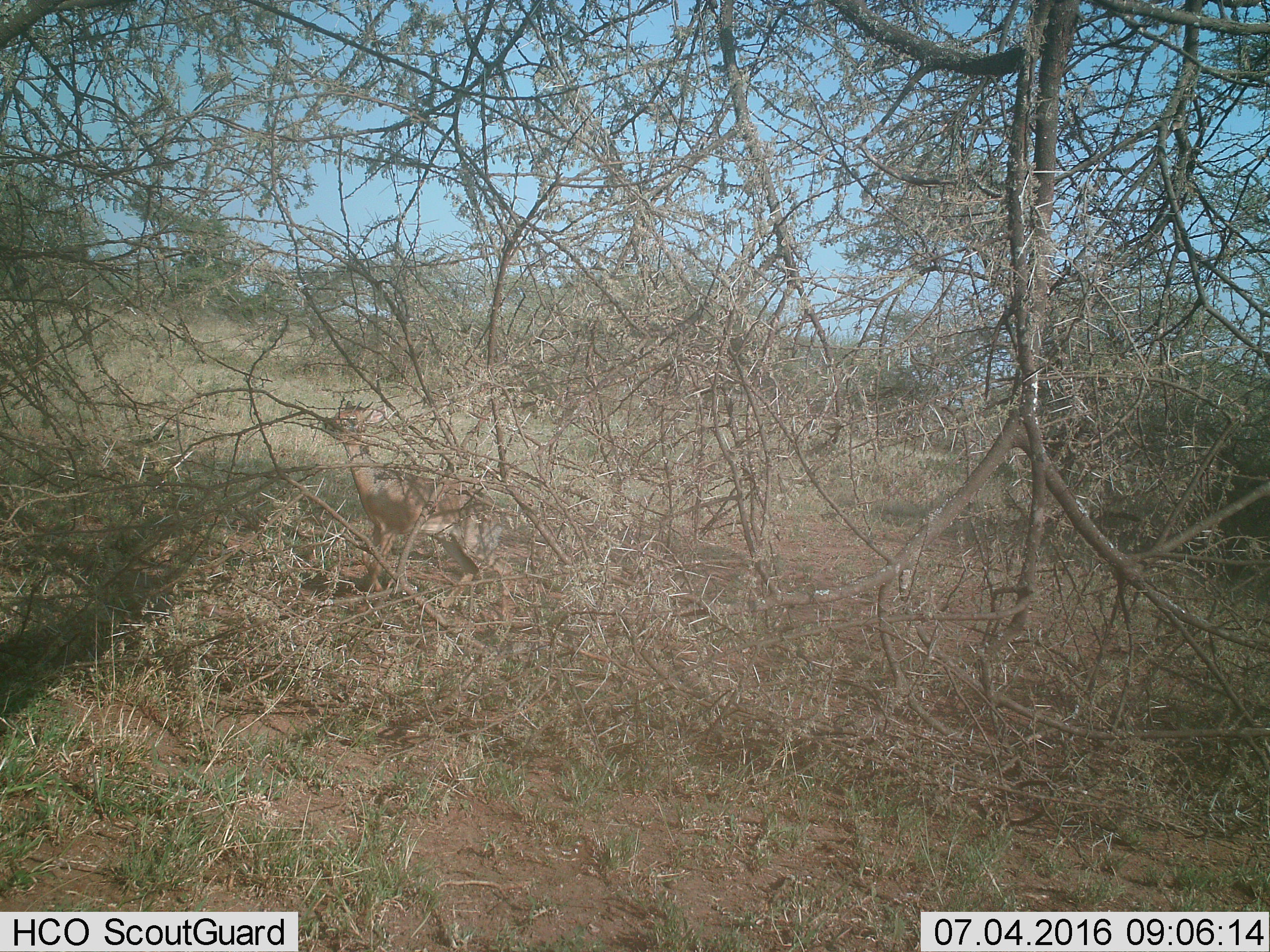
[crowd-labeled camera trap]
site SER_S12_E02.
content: unidentified animal